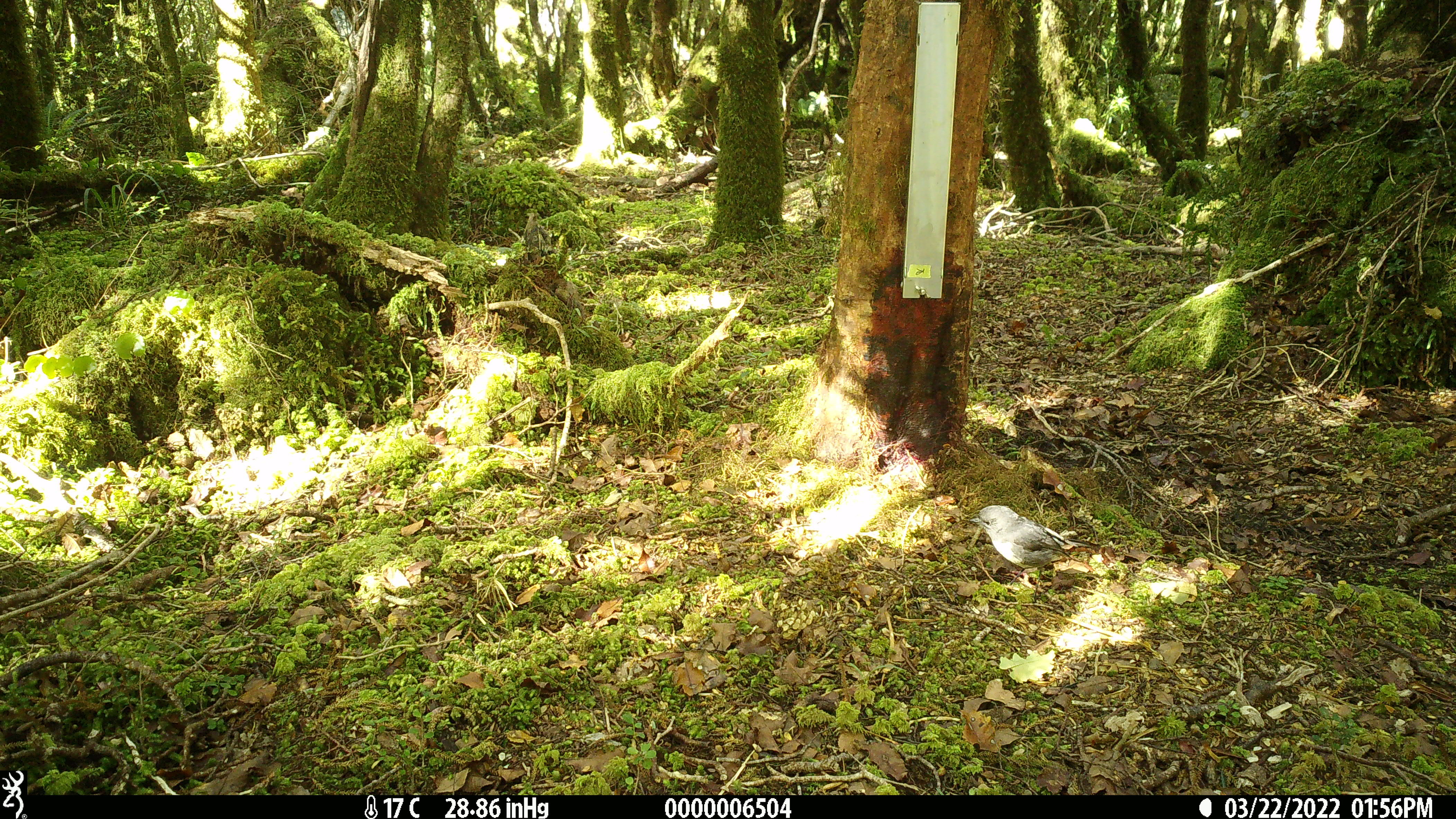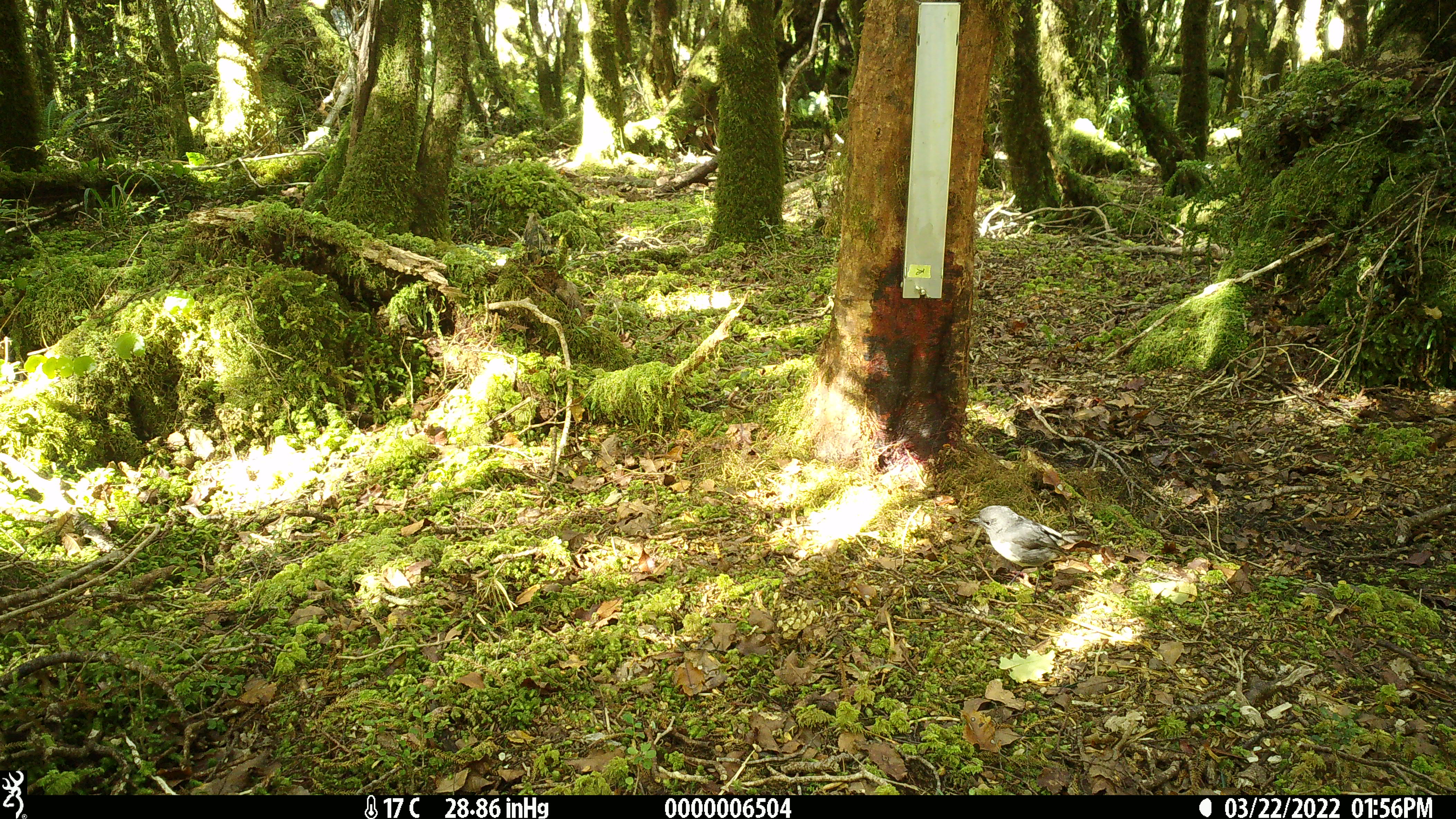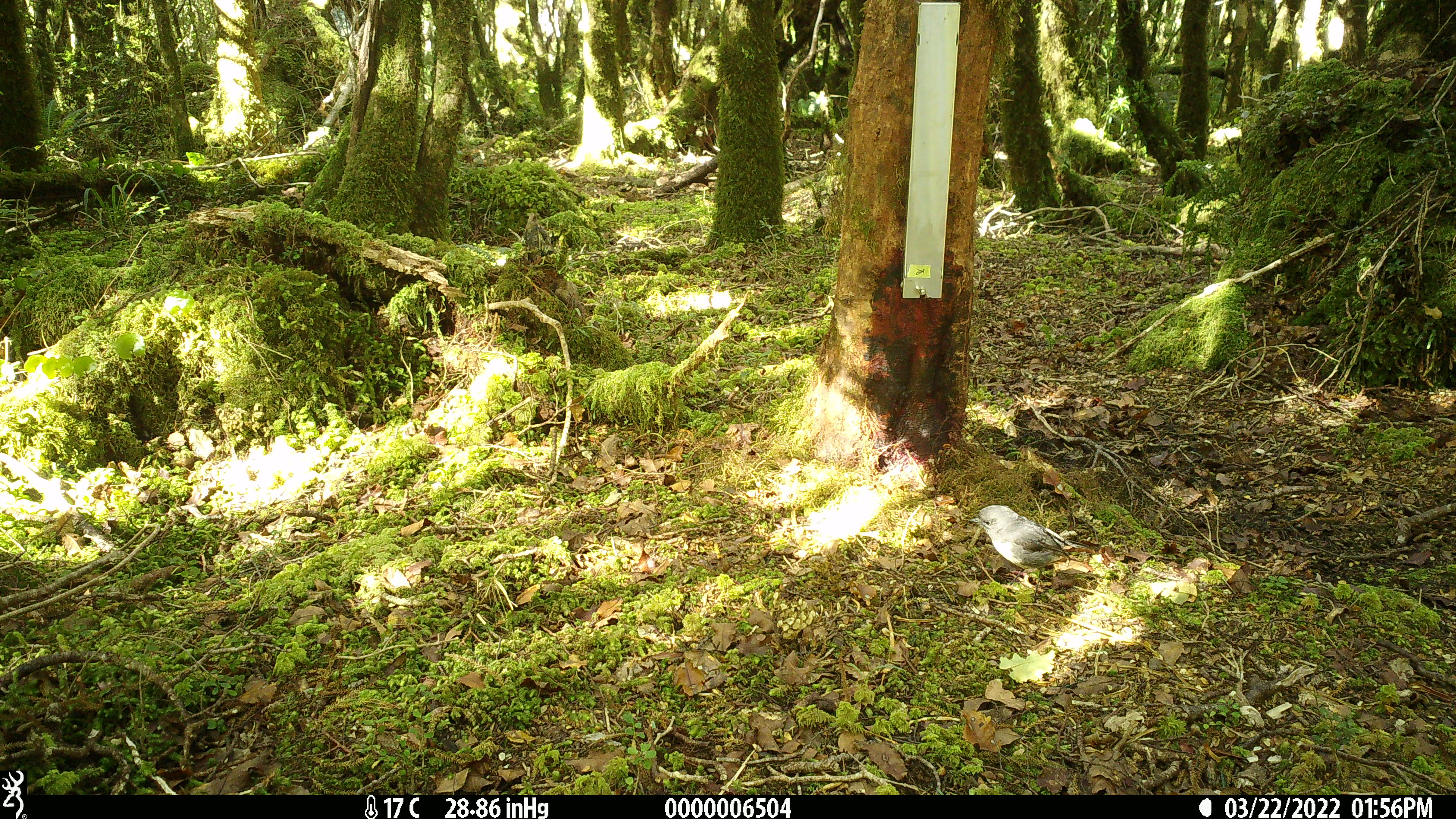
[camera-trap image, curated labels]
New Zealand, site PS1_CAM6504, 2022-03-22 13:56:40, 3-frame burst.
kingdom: Animalia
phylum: Chordata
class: Aves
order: Passeriformes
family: Petroicidae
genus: Petroica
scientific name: Petroica australis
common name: new zealand robin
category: robin